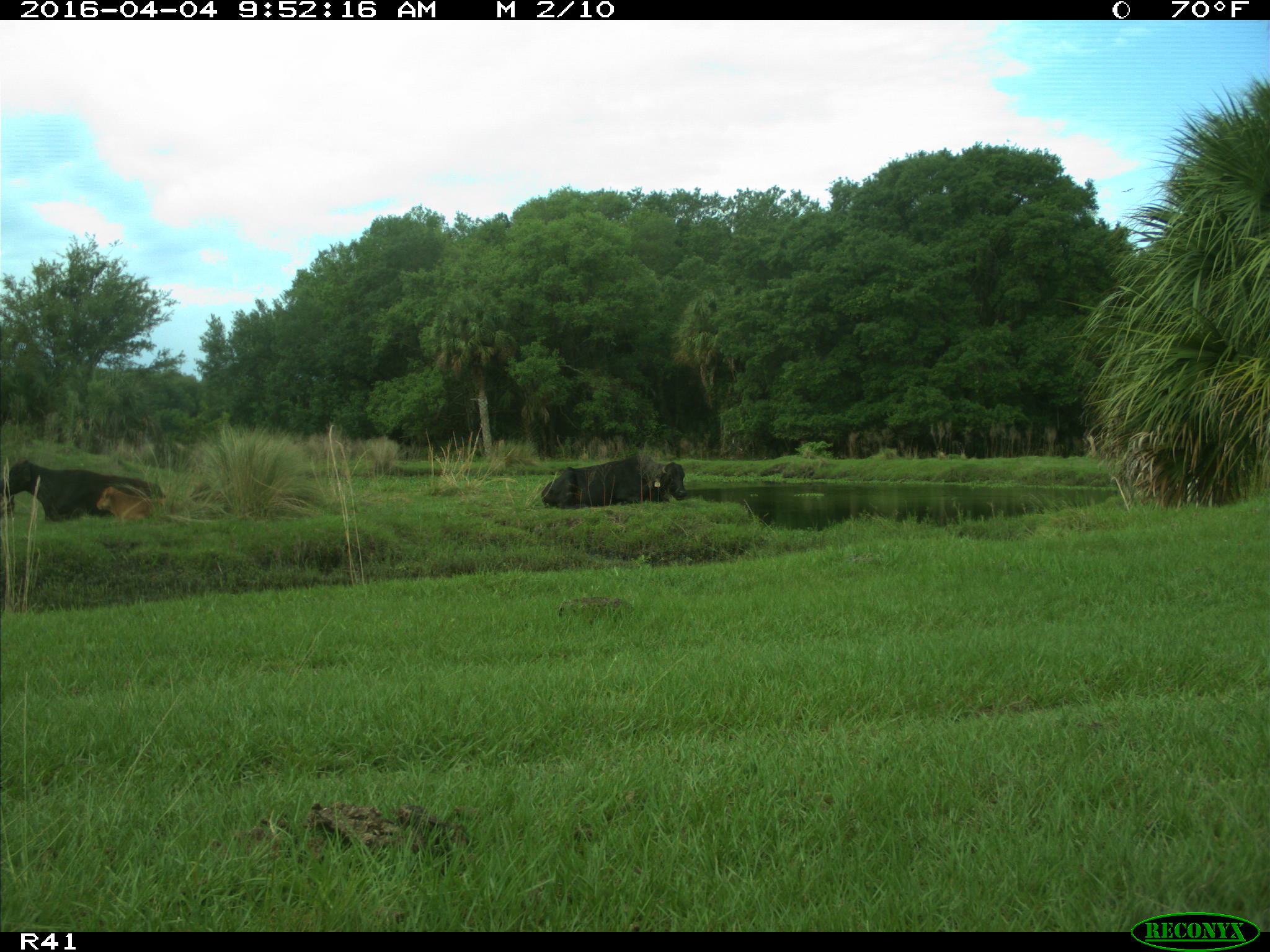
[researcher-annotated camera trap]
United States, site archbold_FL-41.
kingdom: Animalia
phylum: Chordata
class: Mammalia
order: Artiodactyla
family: Bovidae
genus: Bos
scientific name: Bos taurus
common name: domestic cow